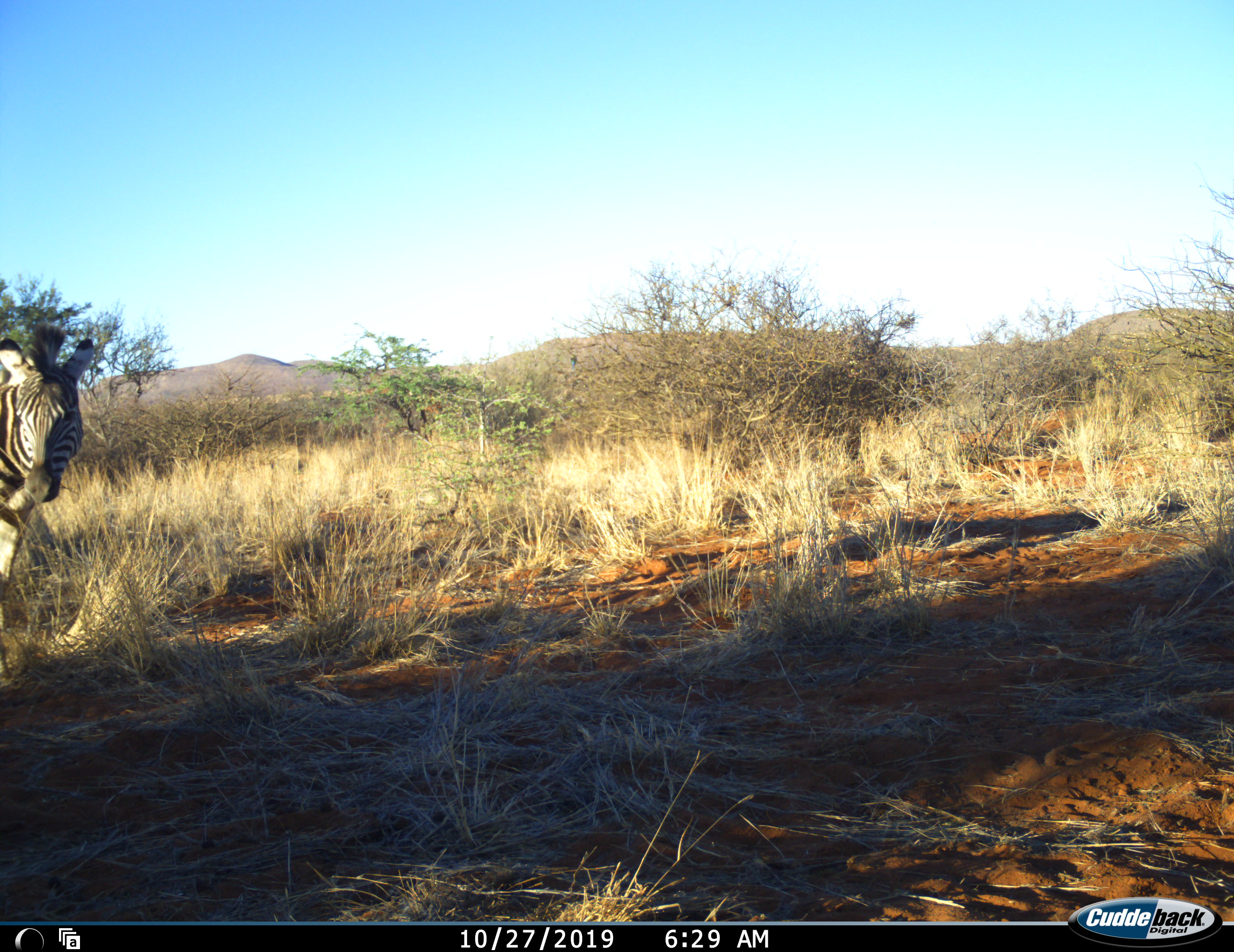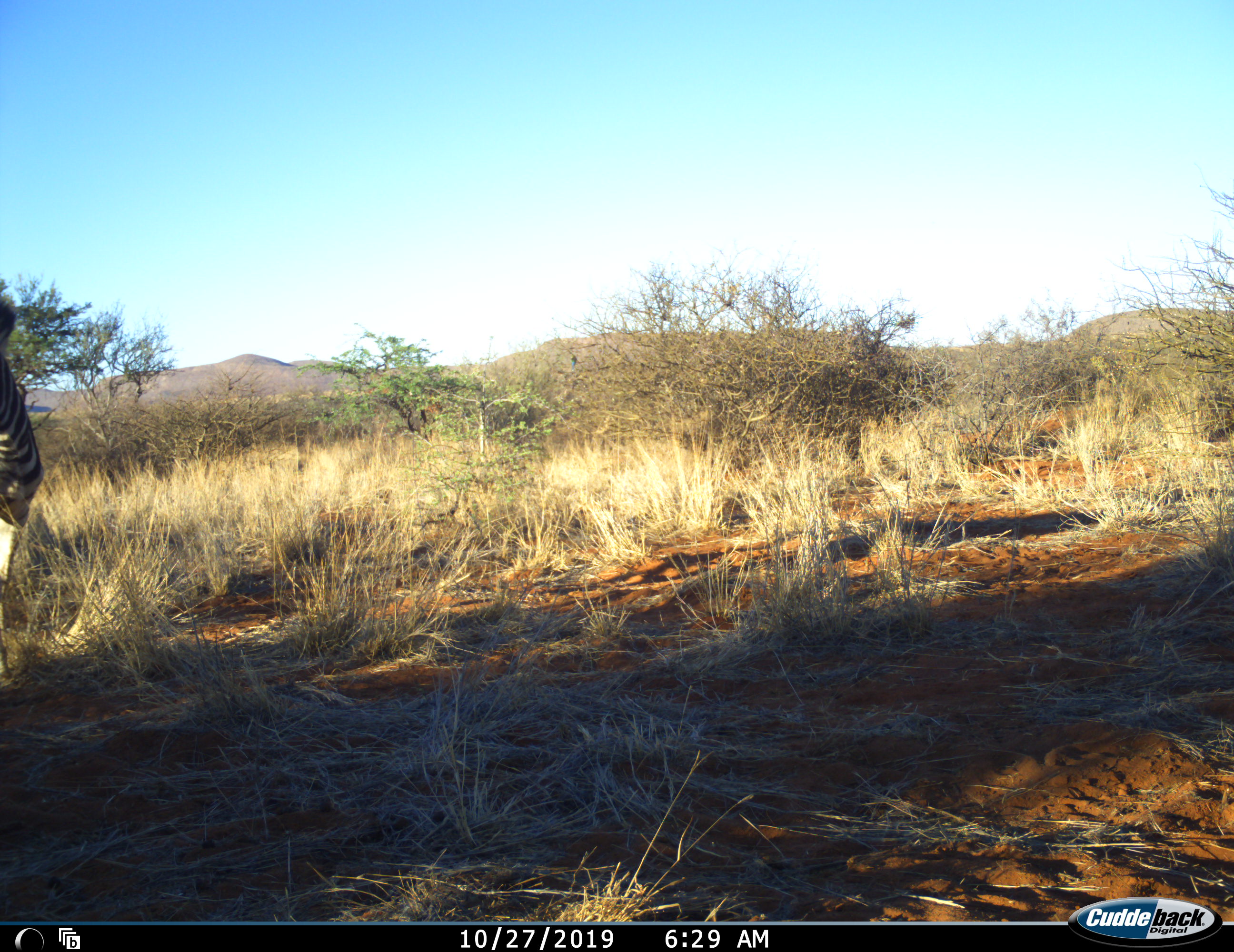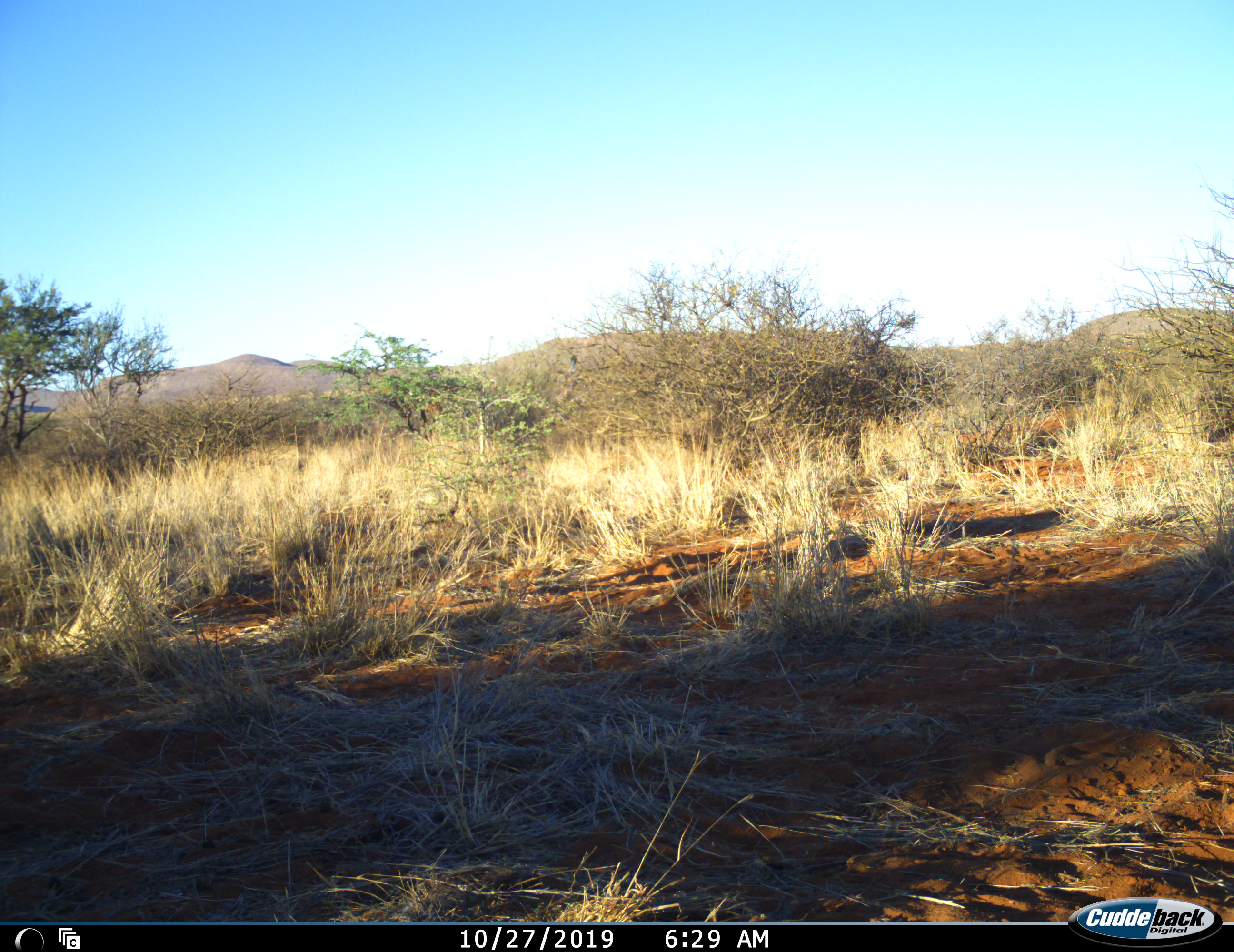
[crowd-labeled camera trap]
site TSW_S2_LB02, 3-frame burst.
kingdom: Animalia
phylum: Chordata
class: Mammalia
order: Perissodactyla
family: Equidae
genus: Equus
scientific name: Equus quagga burchellii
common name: burchell's zebra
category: zebraburchells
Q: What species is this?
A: Zebraburchells (burchell's zebra) (Equus quagga burchellii).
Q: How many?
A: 1.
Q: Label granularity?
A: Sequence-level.